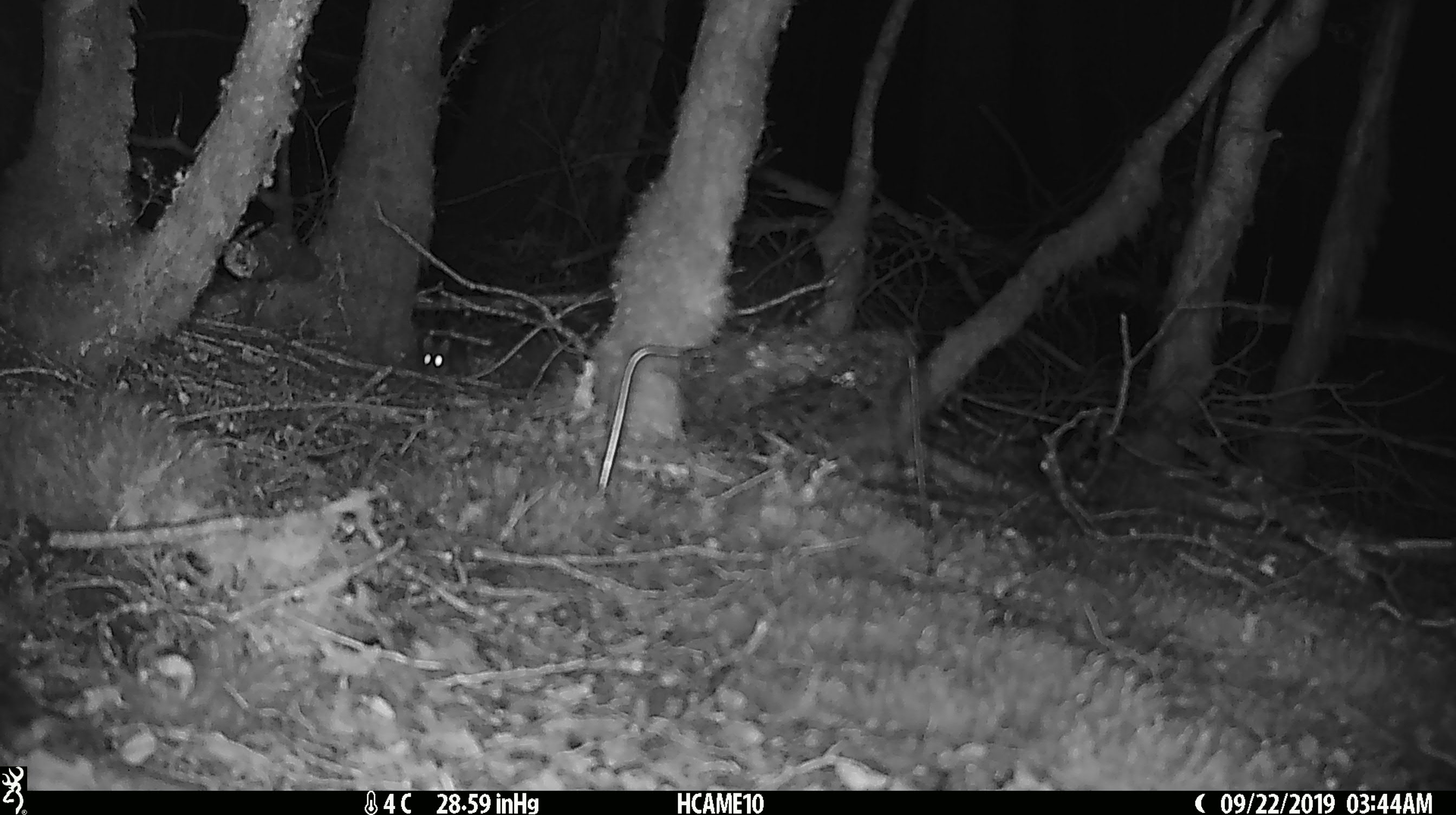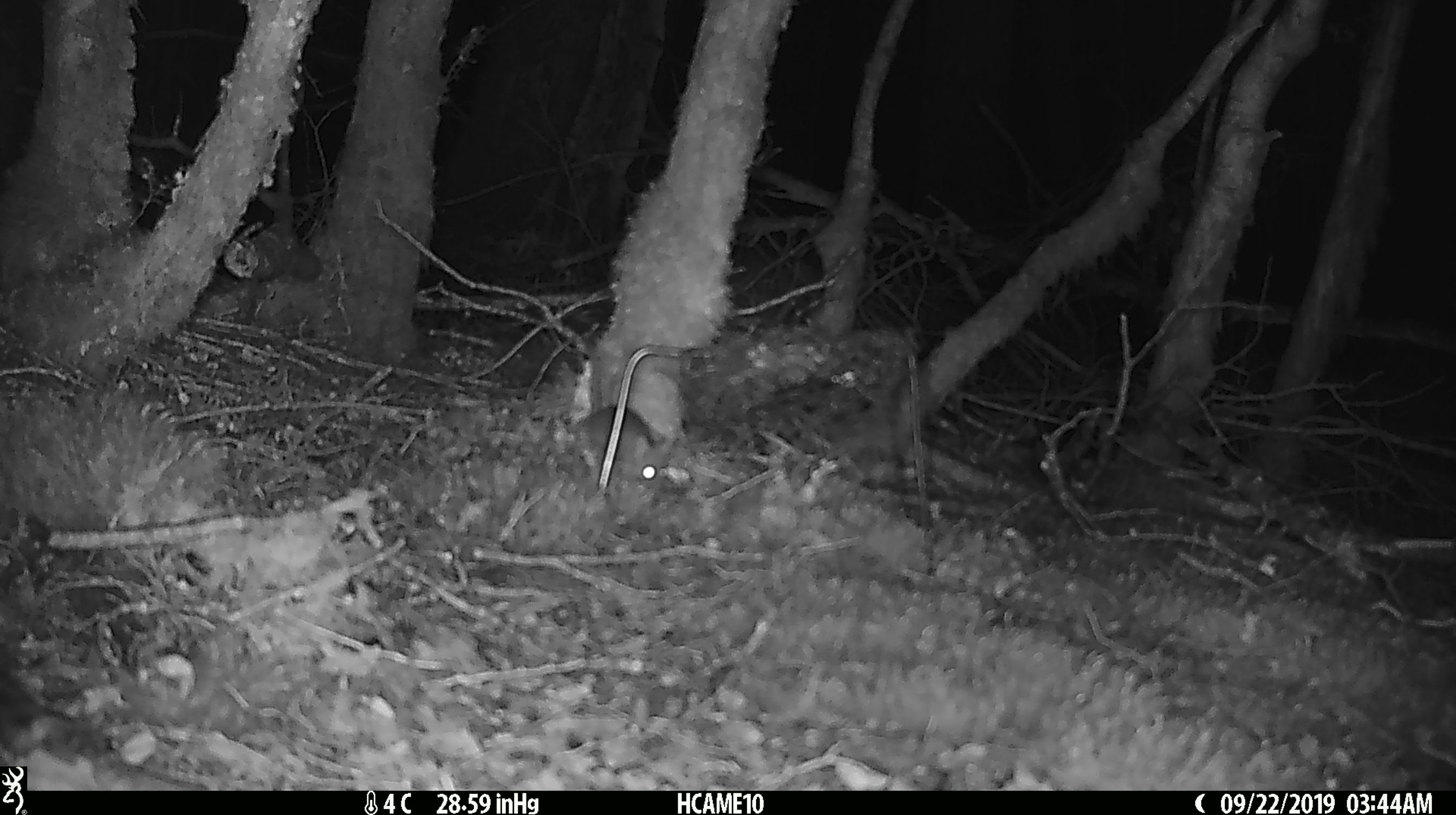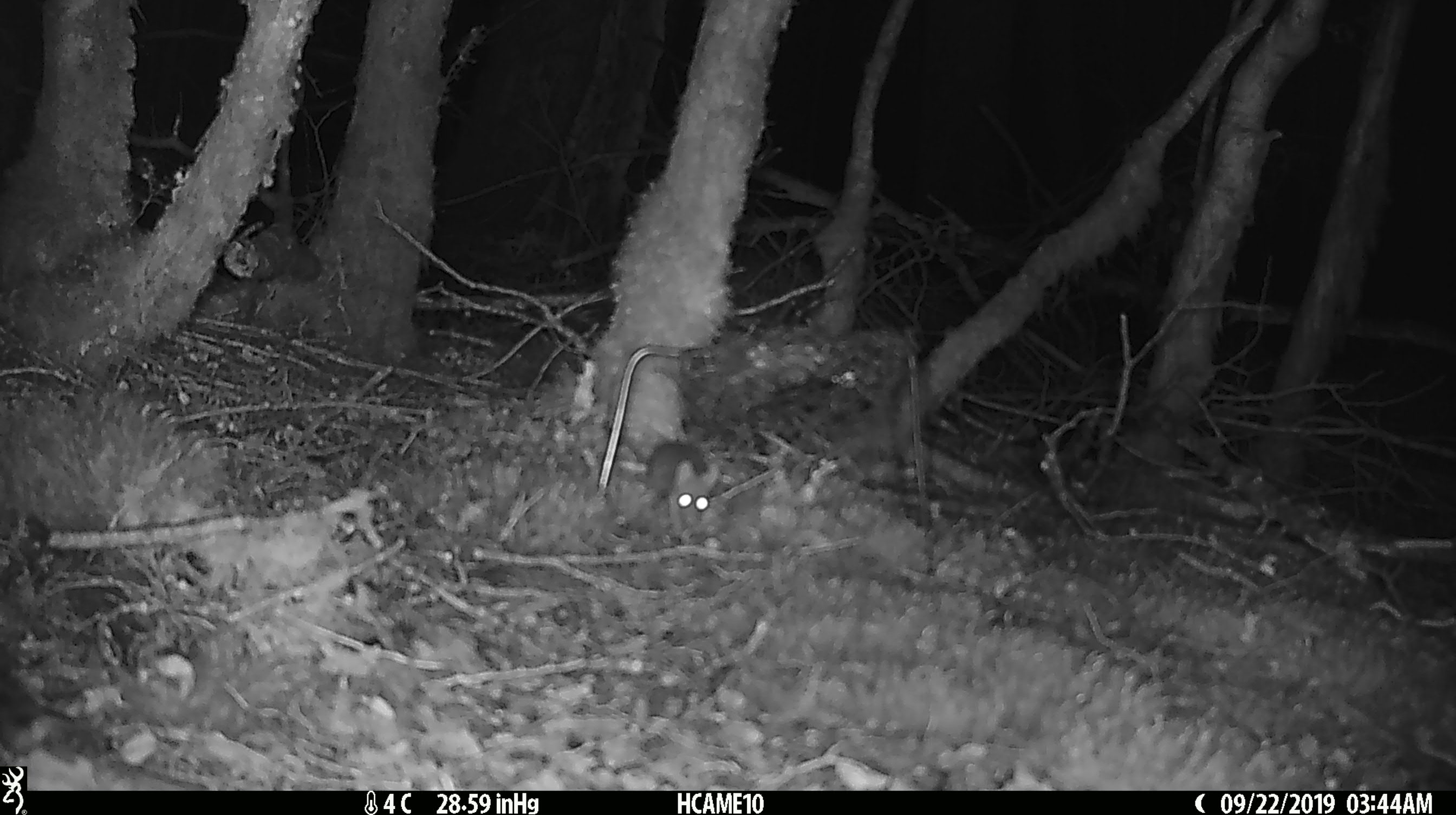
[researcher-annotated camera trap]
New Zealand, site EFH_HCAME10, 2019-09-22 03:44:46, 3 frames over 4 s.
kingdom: Animalia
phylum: Chordata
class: Mammalia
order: Rodentia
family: Muridae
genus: Mus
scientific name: Mus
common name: mouse